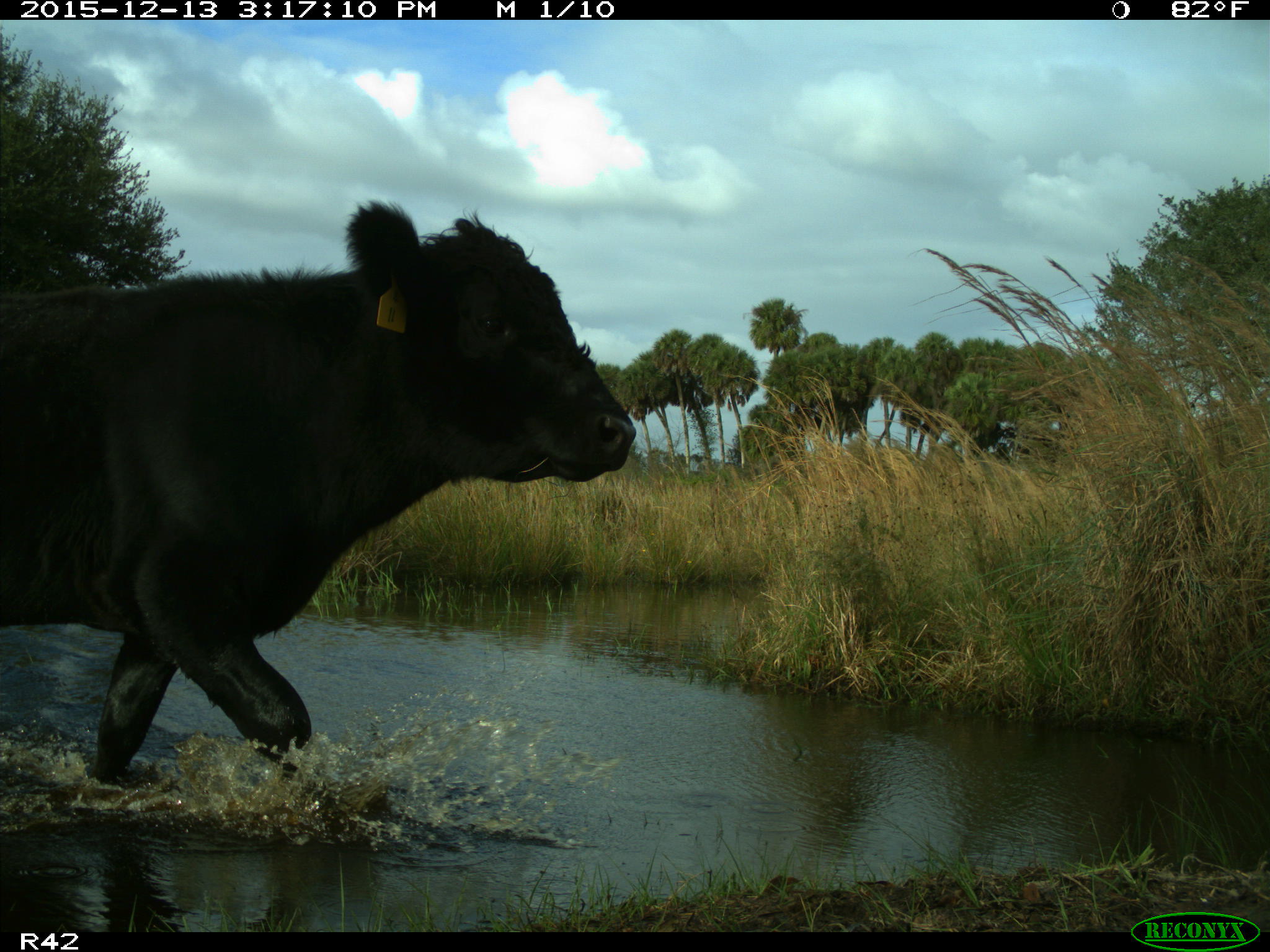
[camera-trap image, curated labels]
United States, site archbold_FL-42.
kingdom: Animalia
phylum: Chordata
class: Mammalia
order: Artiodactyla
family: Bovidae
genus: Bos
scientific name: Bos taurus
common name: domestic cow